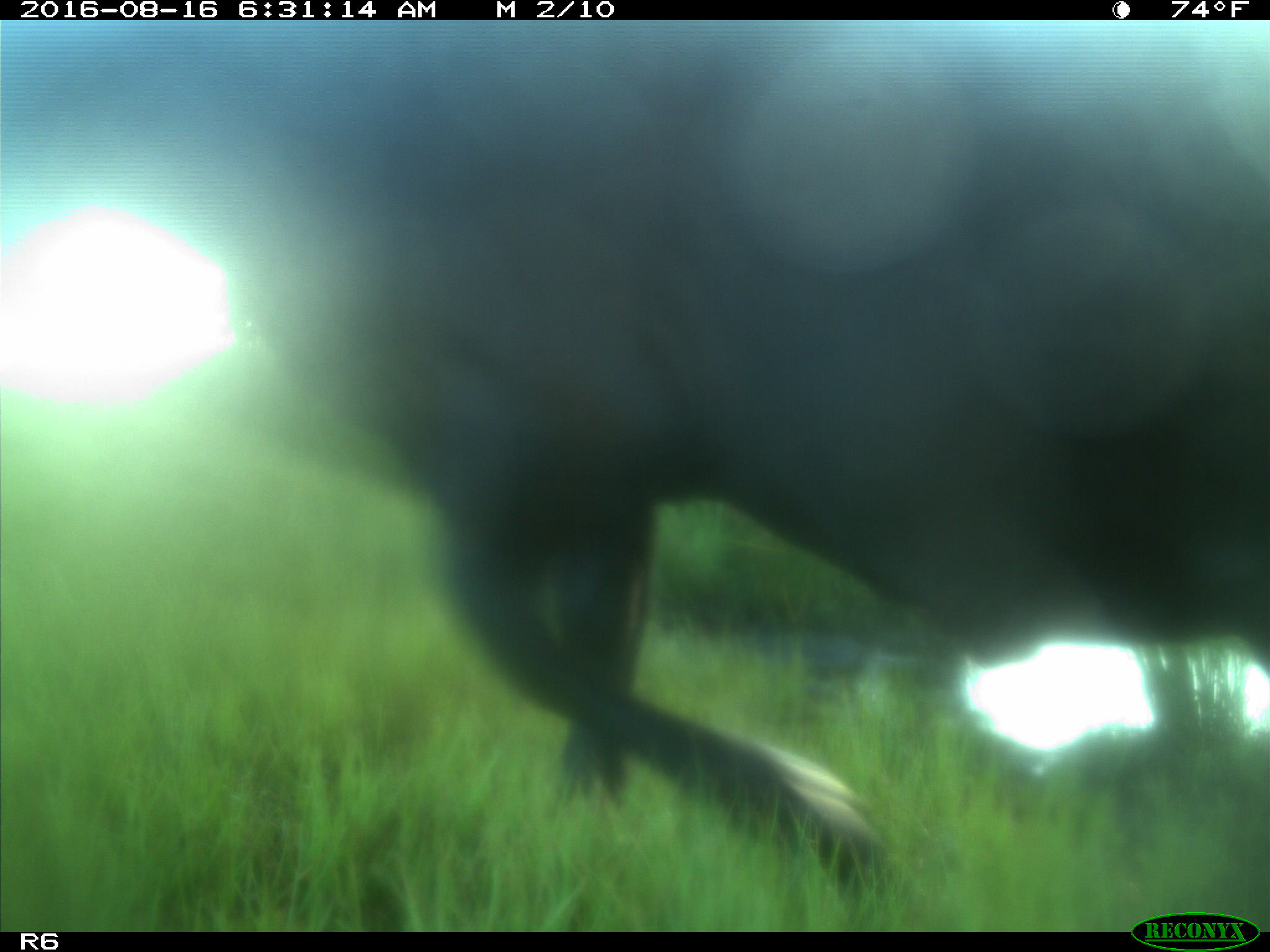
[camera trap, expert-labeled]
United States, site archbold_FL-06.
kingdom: Animalia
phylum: Chordata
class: Mammalia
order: Artiodactyla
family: Bovidae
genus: Bos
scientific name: Bos taurus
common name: domestic cow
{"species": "Bos taurus (domestic cow)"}